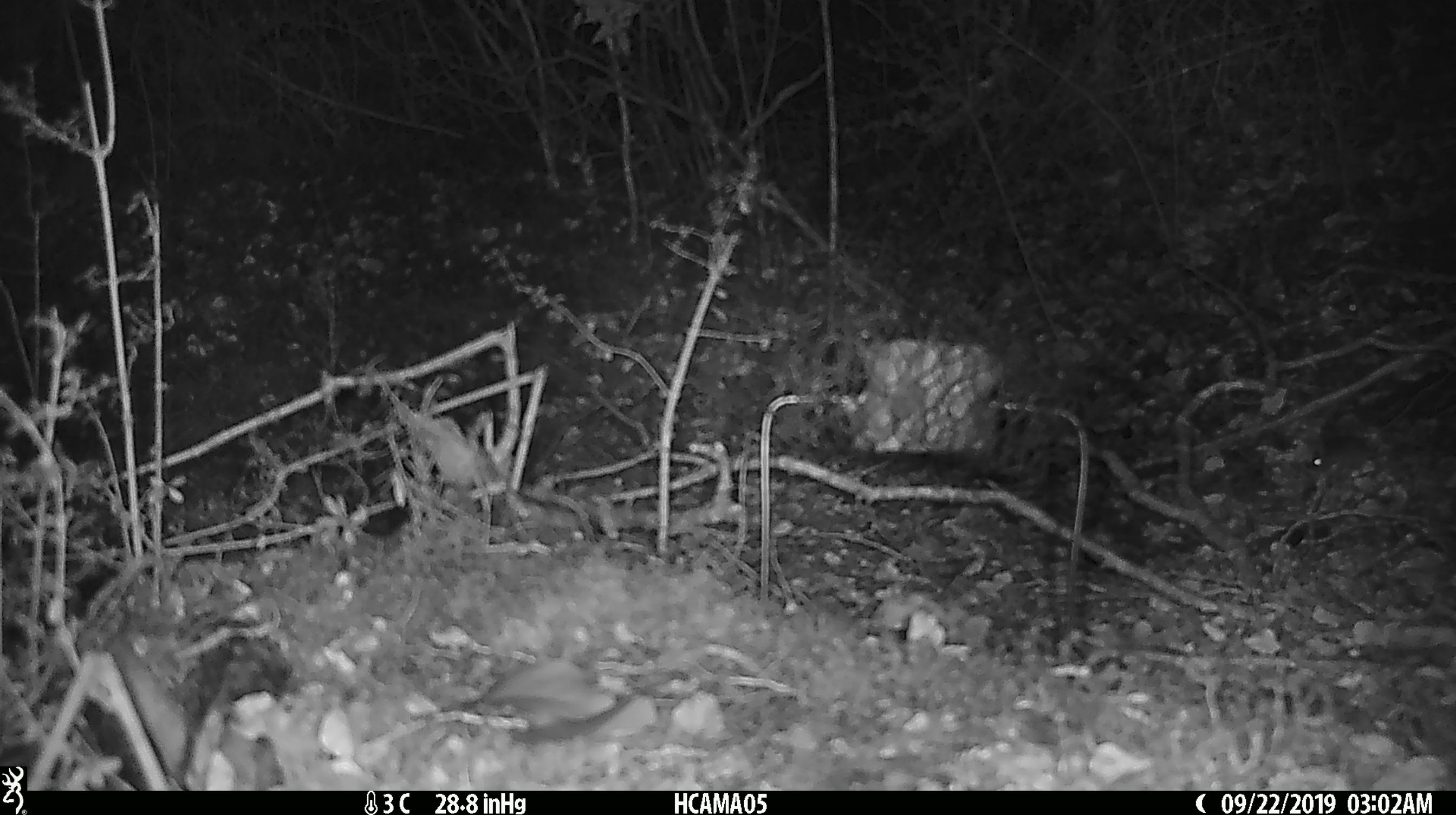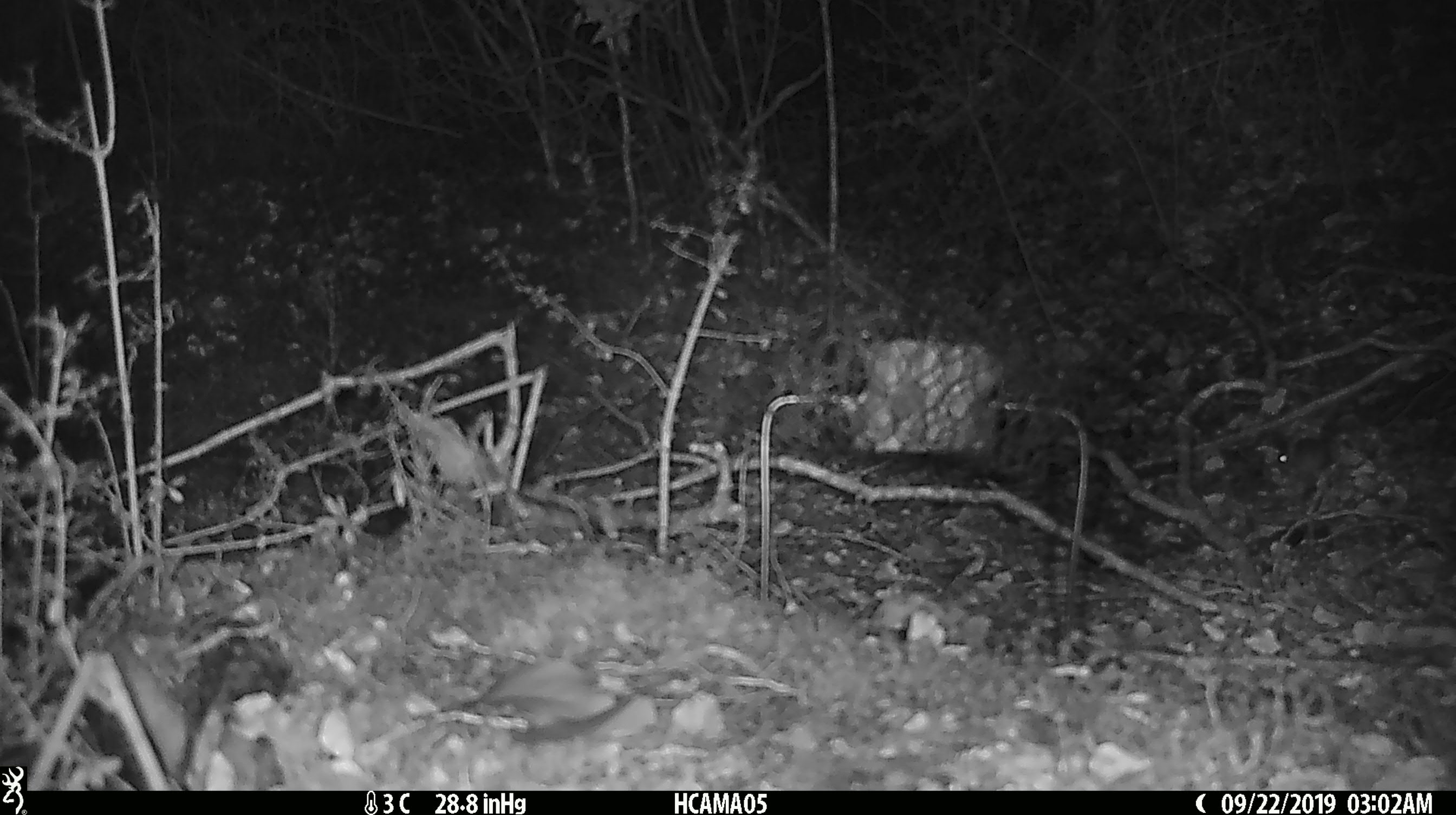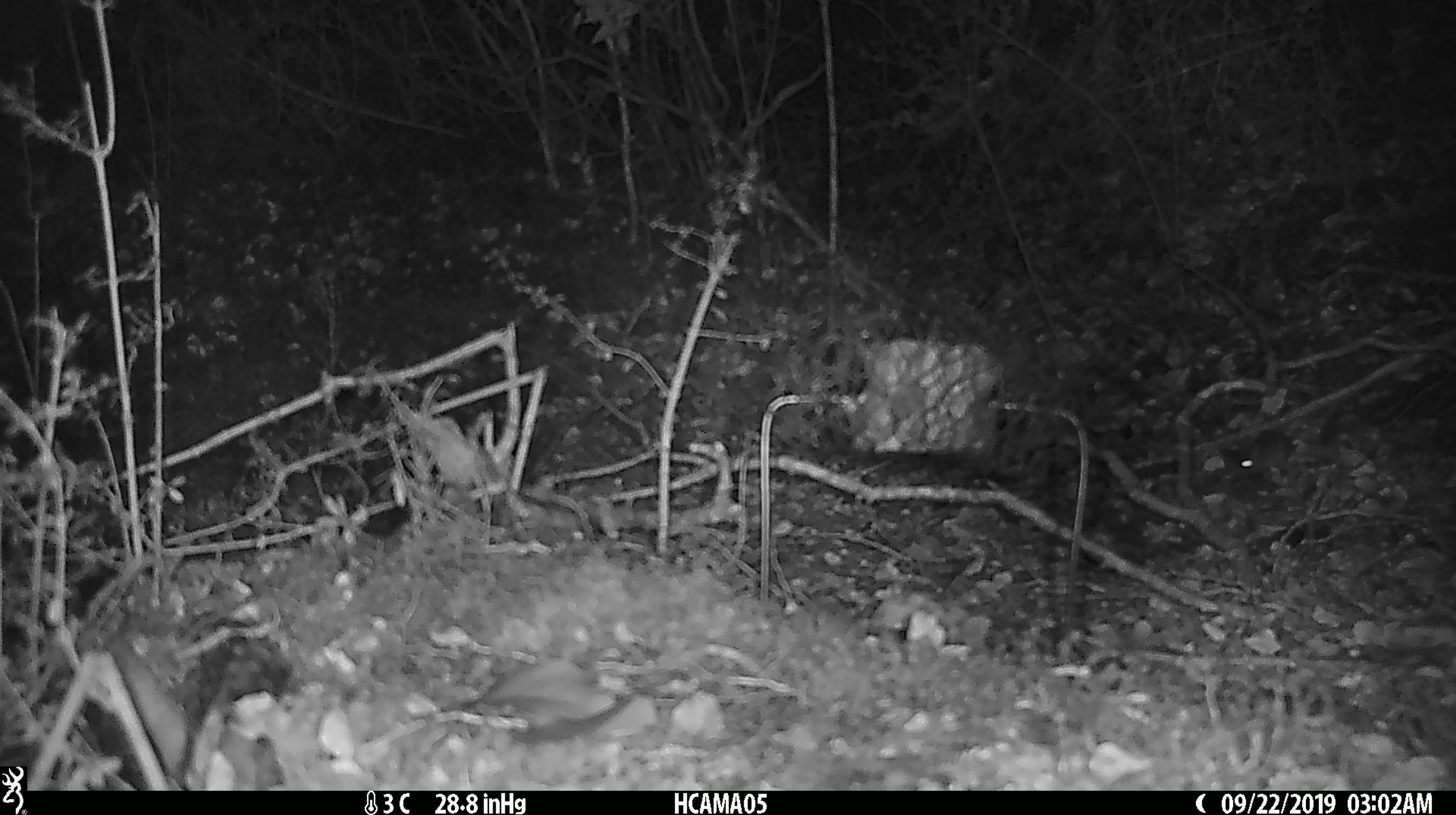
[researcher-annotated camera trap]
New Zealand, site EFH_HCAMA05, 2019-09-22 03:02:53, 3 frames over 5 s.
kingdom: Animalia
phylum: Chordata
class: Mammalia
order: Rodentia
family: Muridae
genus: Mus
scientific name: Mus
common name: mouse